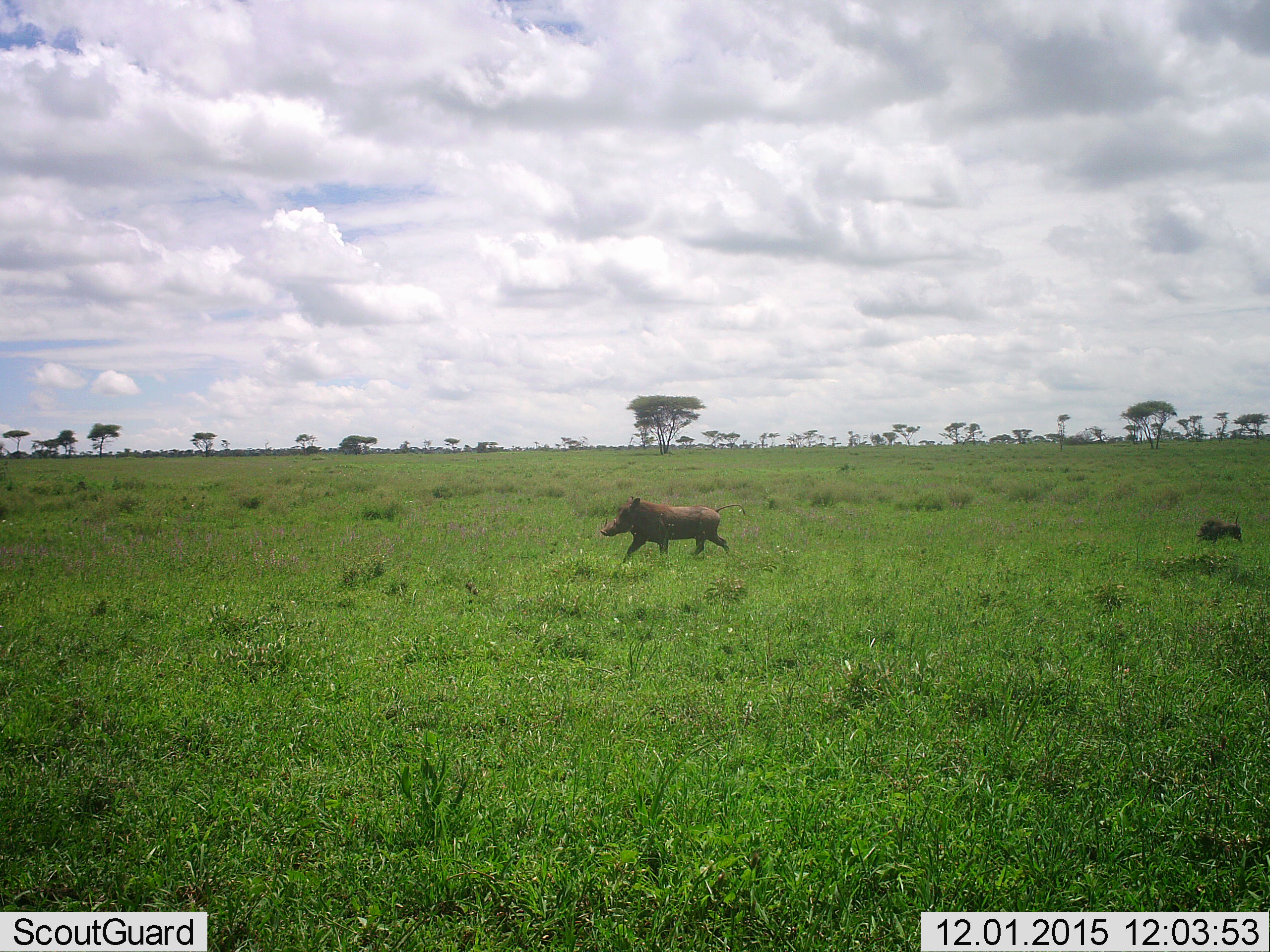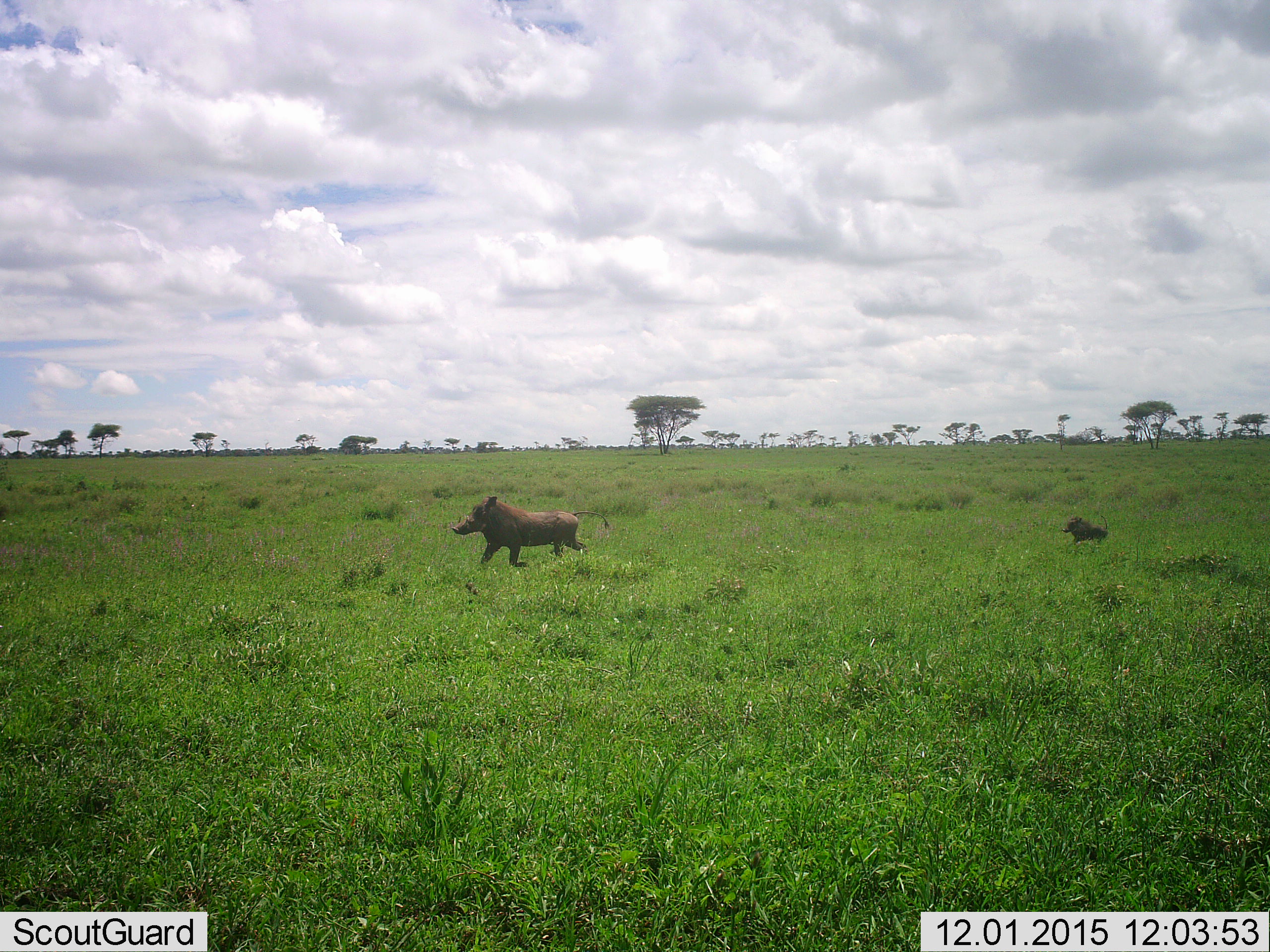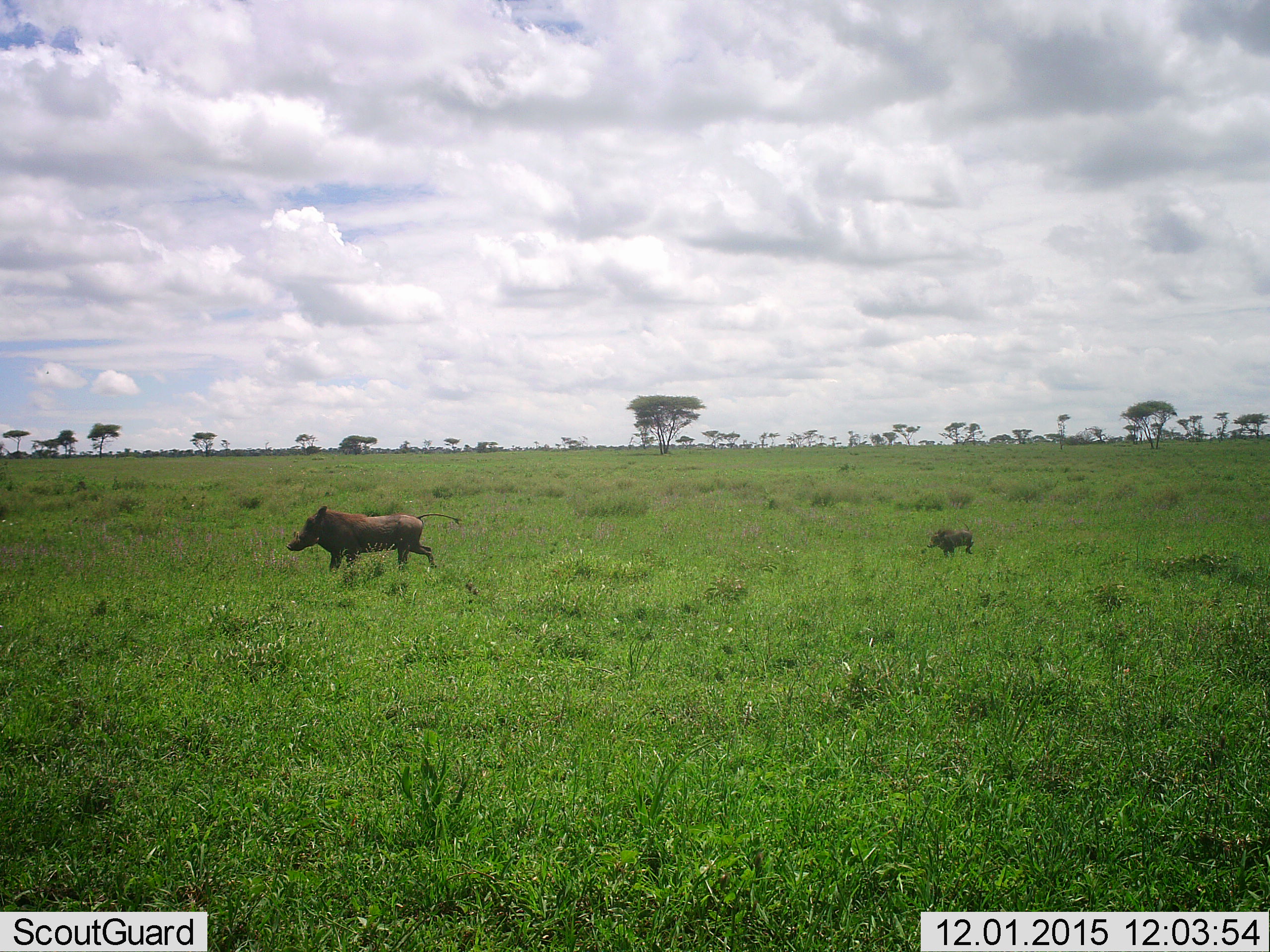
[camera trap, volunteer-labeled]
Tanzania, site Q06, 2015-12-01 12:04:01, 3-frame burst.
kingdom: Animalia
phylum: Chordata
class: Mammalia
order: Artiodactyla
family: Suidae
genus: Phacochoerus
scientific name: Phacochoerus africanus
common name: warthog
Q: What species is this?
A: Warthog (Phacochoerus africanus).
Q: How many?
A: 2.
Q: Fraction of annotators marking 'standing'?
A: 10%.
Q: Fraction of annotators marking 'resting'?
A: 0%.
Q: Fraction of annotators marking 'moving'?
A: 100%.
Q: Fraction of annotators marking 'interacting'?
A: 0%.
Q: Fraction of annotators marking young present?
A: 80%.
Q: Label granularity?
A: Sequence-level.